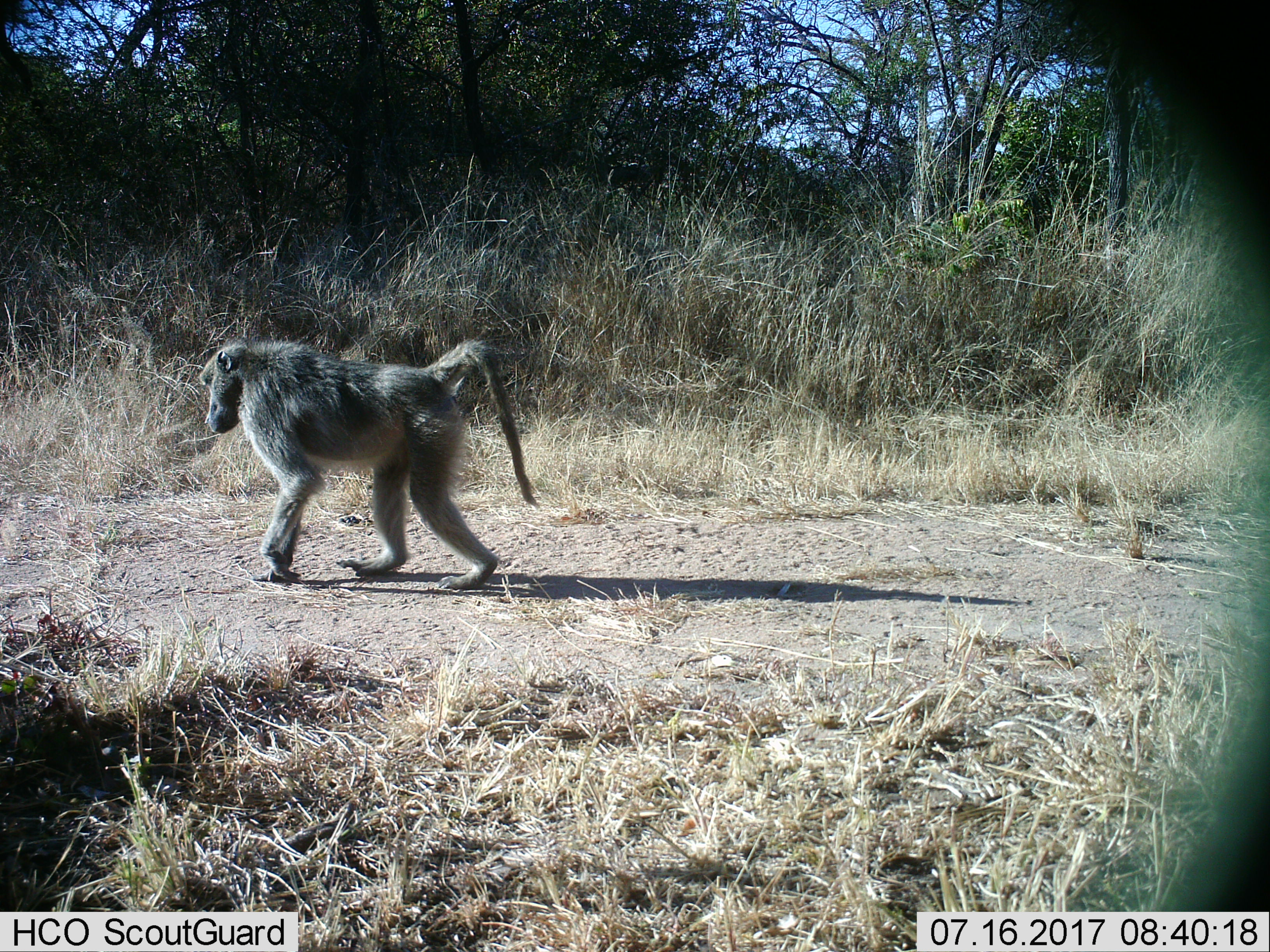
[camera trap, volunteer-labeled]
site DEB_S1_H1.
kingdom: Animalia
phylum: Chordata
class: Mammalia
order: Primates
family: Cercopithecidae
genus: Papio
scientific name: Papio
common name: baboon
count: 1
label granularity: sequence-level